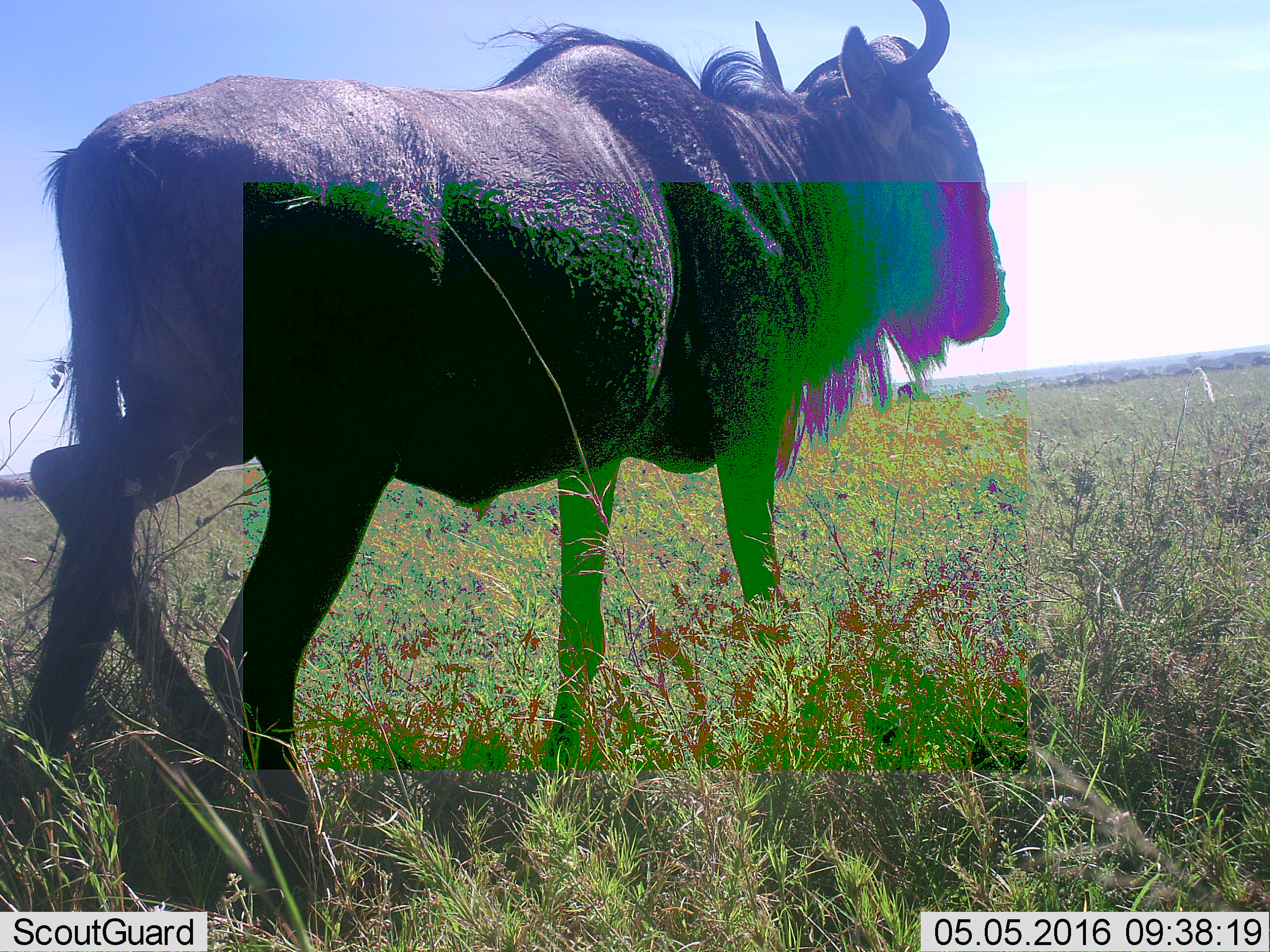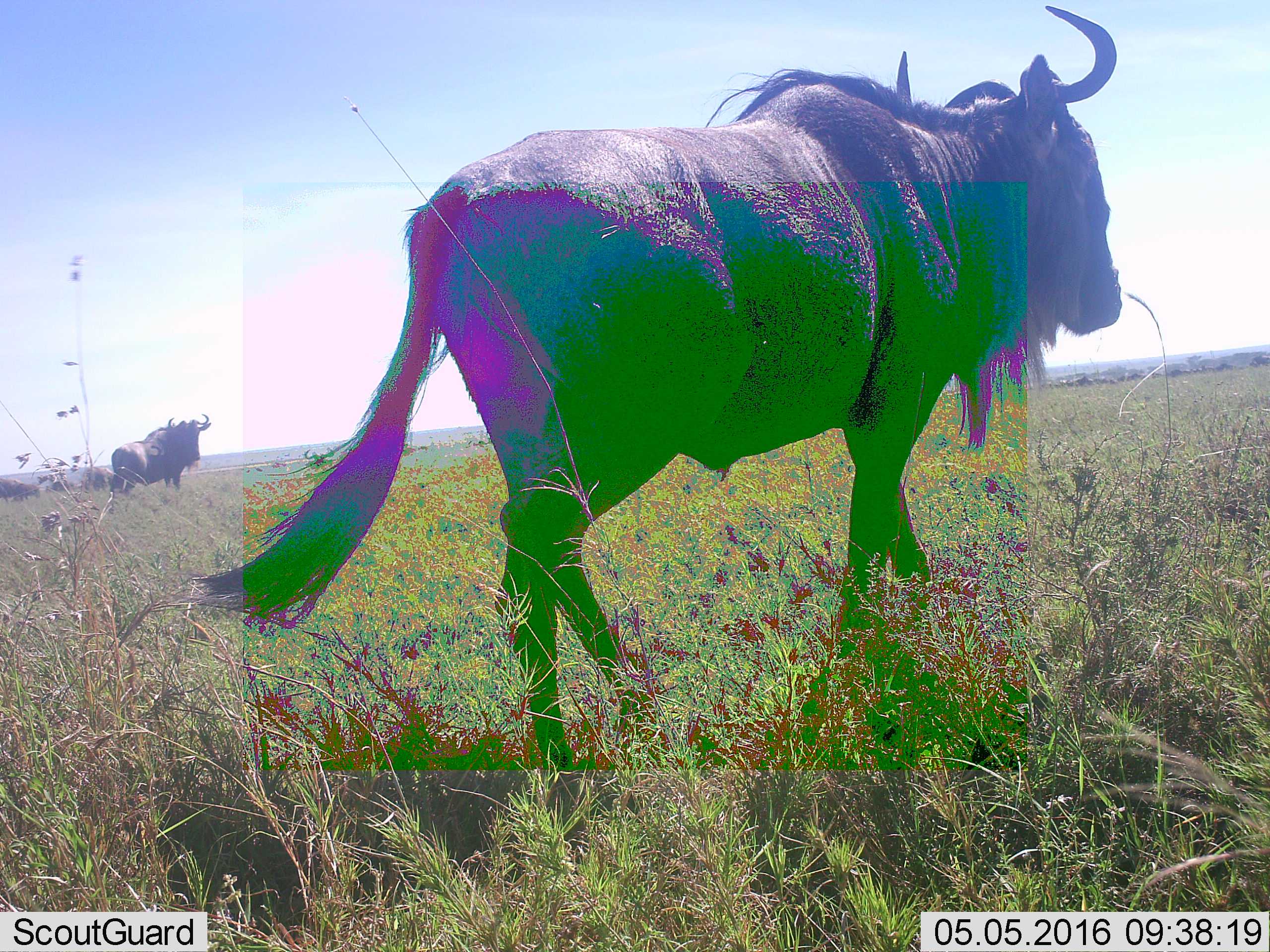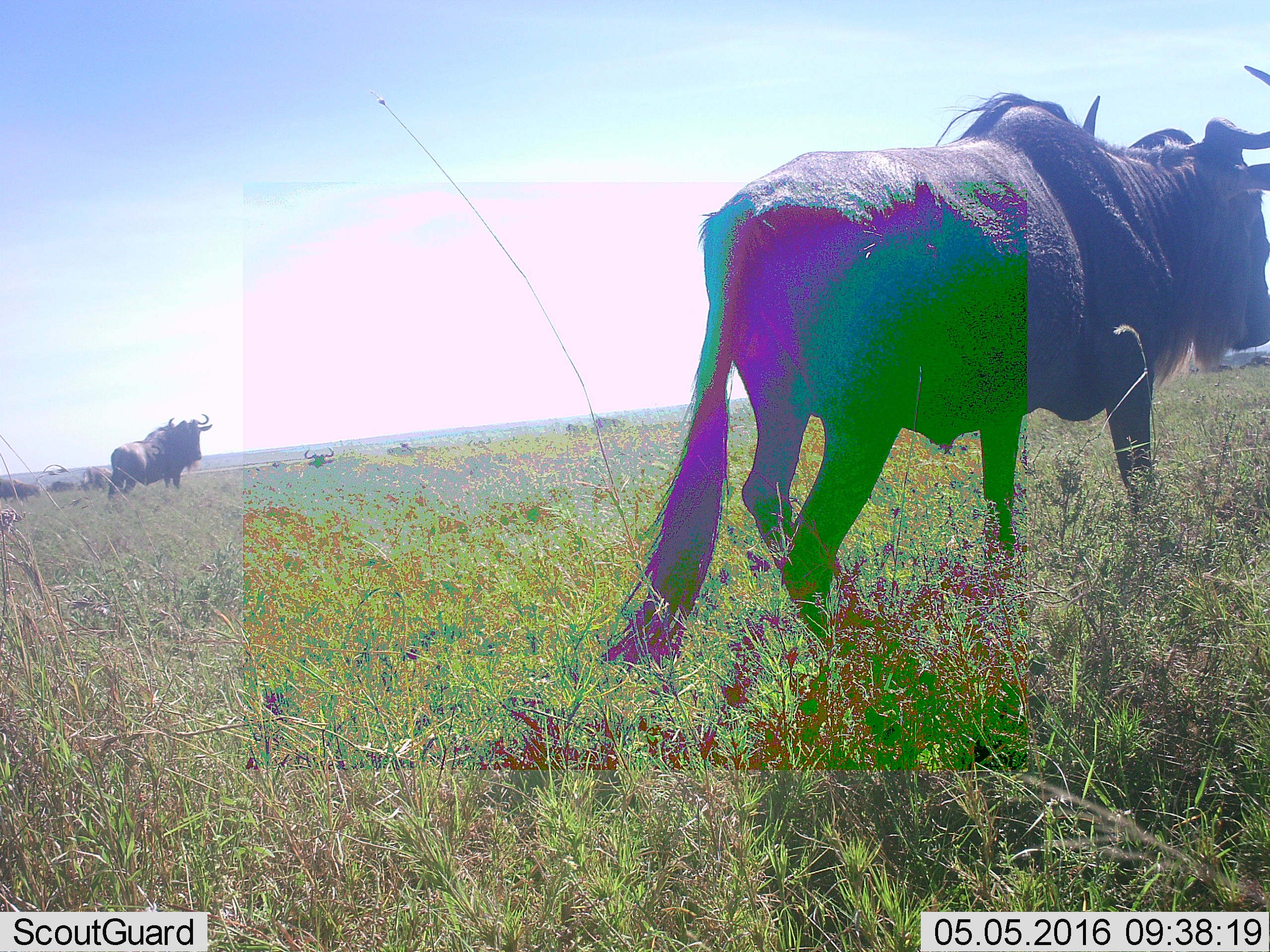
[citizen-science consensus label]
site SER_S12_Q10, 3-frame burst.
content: unidentified animal